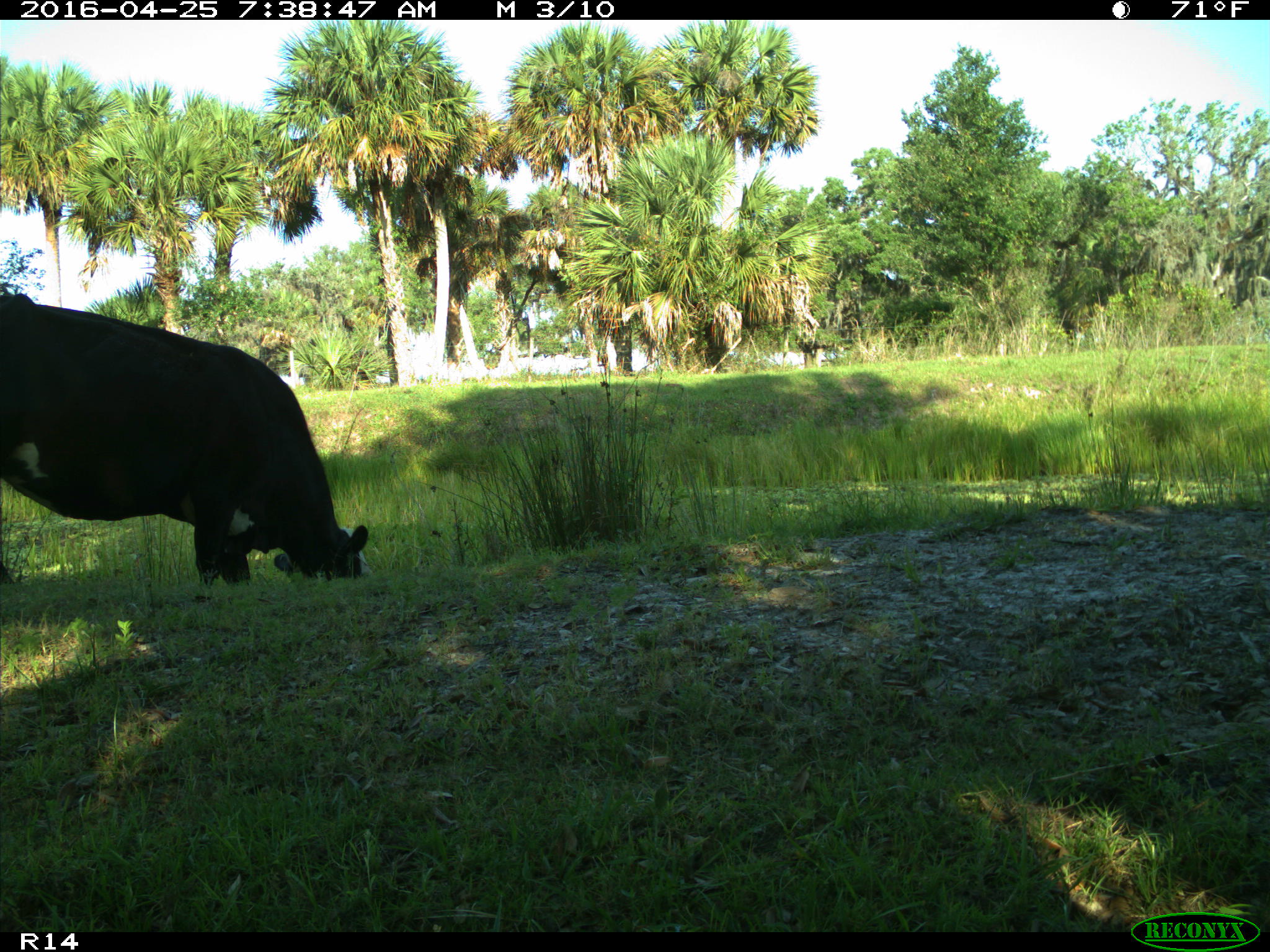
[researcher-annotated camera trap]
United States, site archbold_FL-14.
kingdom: Animalia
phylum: Chordata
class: Mammalia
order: Artiodactyla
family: Bovidae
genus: Bos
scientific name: Bos taurus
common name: domestic cow